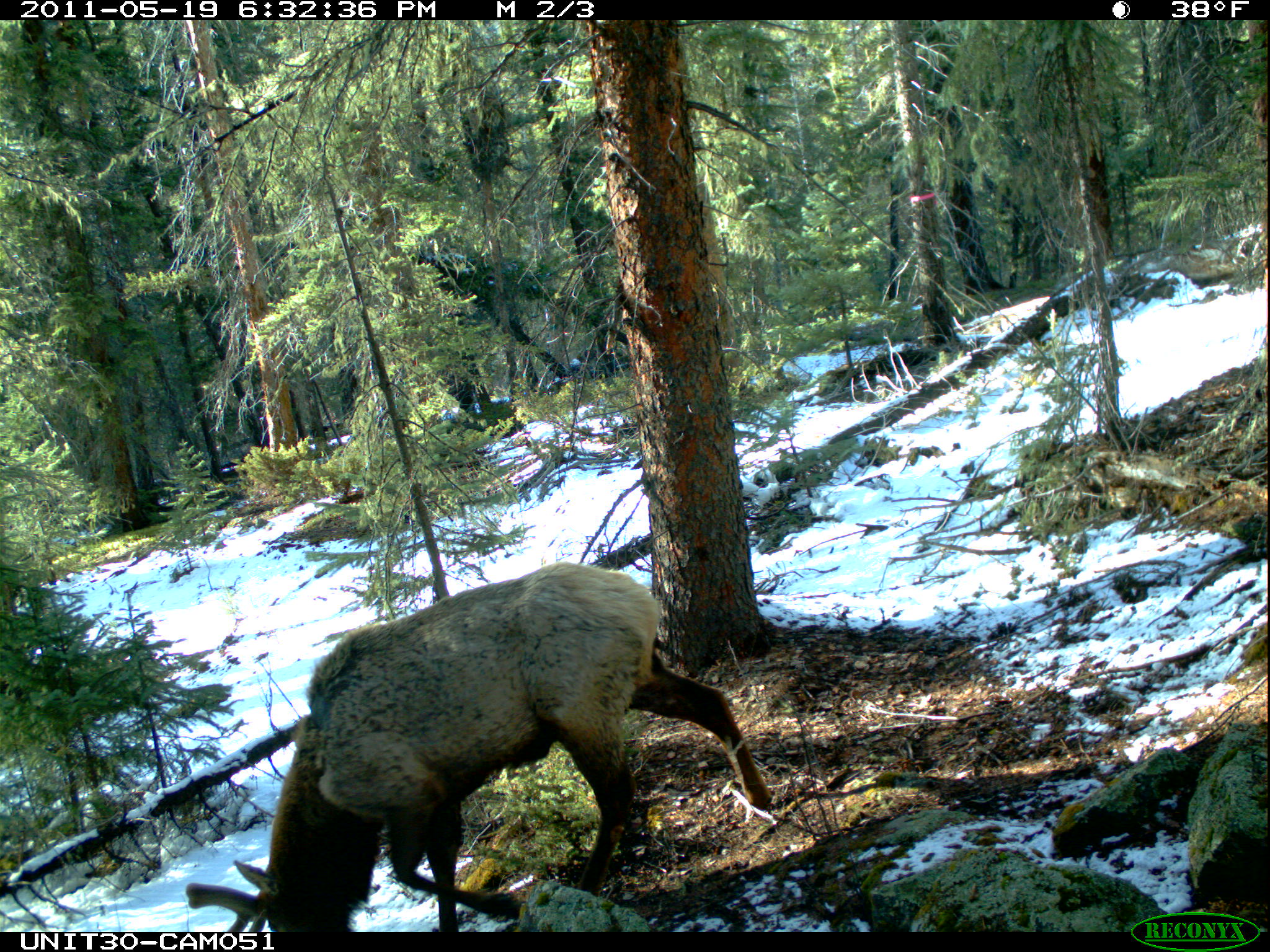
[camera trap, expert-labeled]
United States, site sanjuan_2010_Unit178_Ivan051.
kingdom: Animalia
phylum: Chordata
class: Mammalia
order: Artiodactyla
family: Cervidae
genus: Cervus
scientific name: Cervus elaphus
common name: red deer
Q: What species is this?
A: Cervus elaphus (red deer).